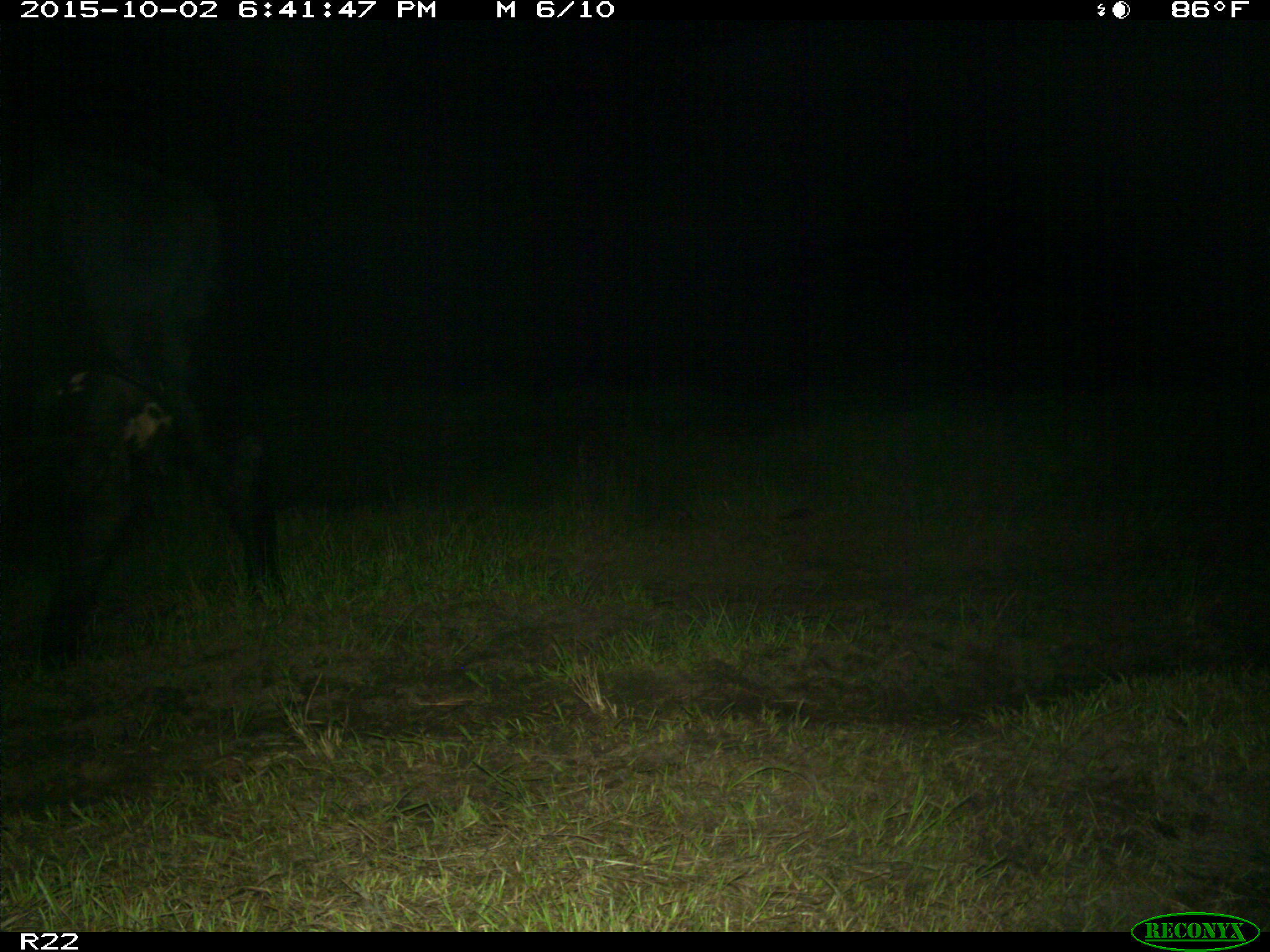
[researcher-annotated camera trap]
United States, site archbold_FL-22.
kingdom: Animalia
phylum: Chordata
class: Mammalia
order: Artiodactyla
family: Bovidae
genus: Bos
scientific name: Bos taurus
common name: domestic cow